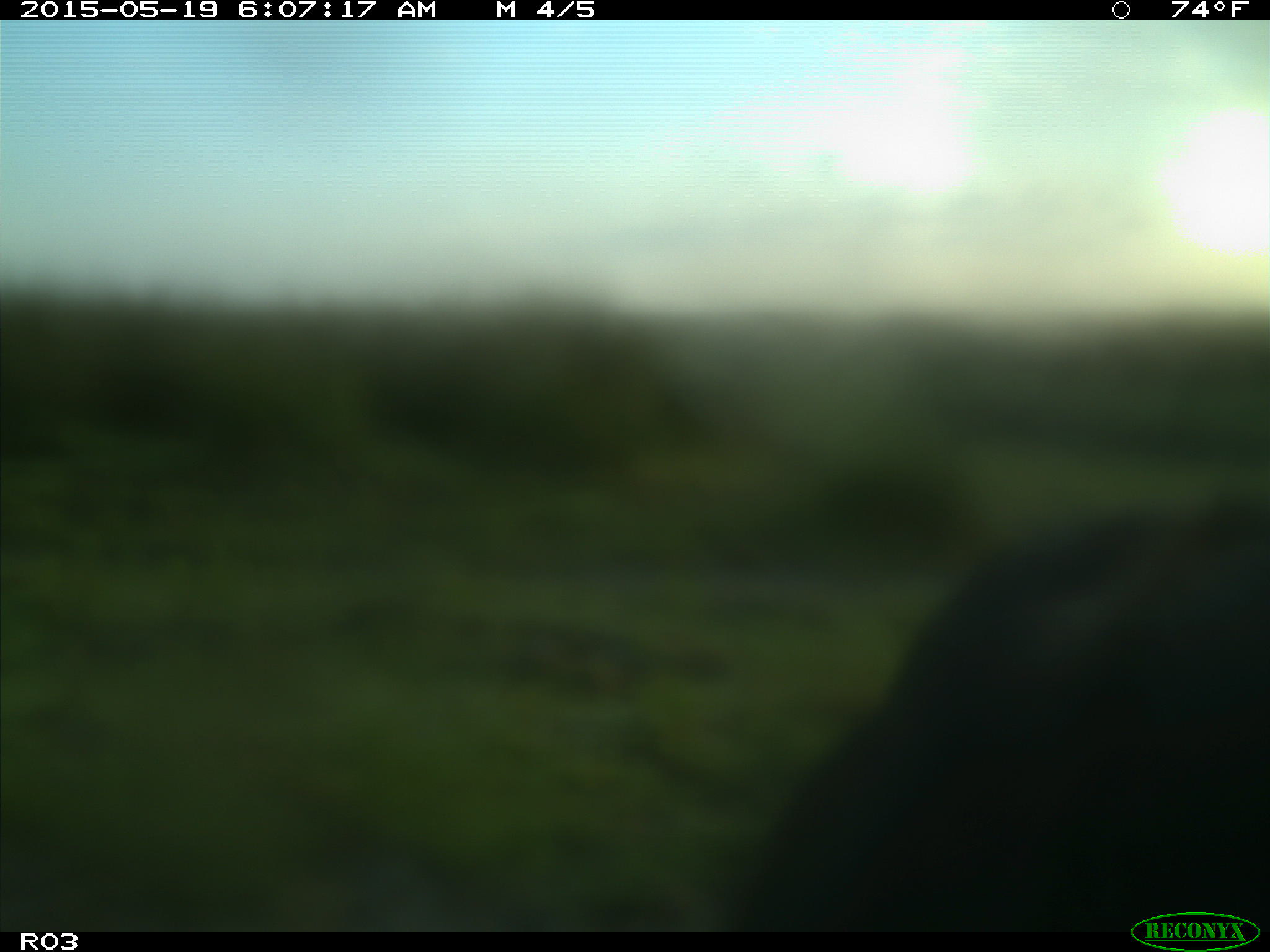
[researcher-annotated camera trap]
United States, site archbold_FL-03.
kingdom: Animalia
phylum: Chordata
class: Mammalia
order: Artiodactyla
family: Bovidae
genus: Bos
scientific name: Bos taurus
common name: domestic cow